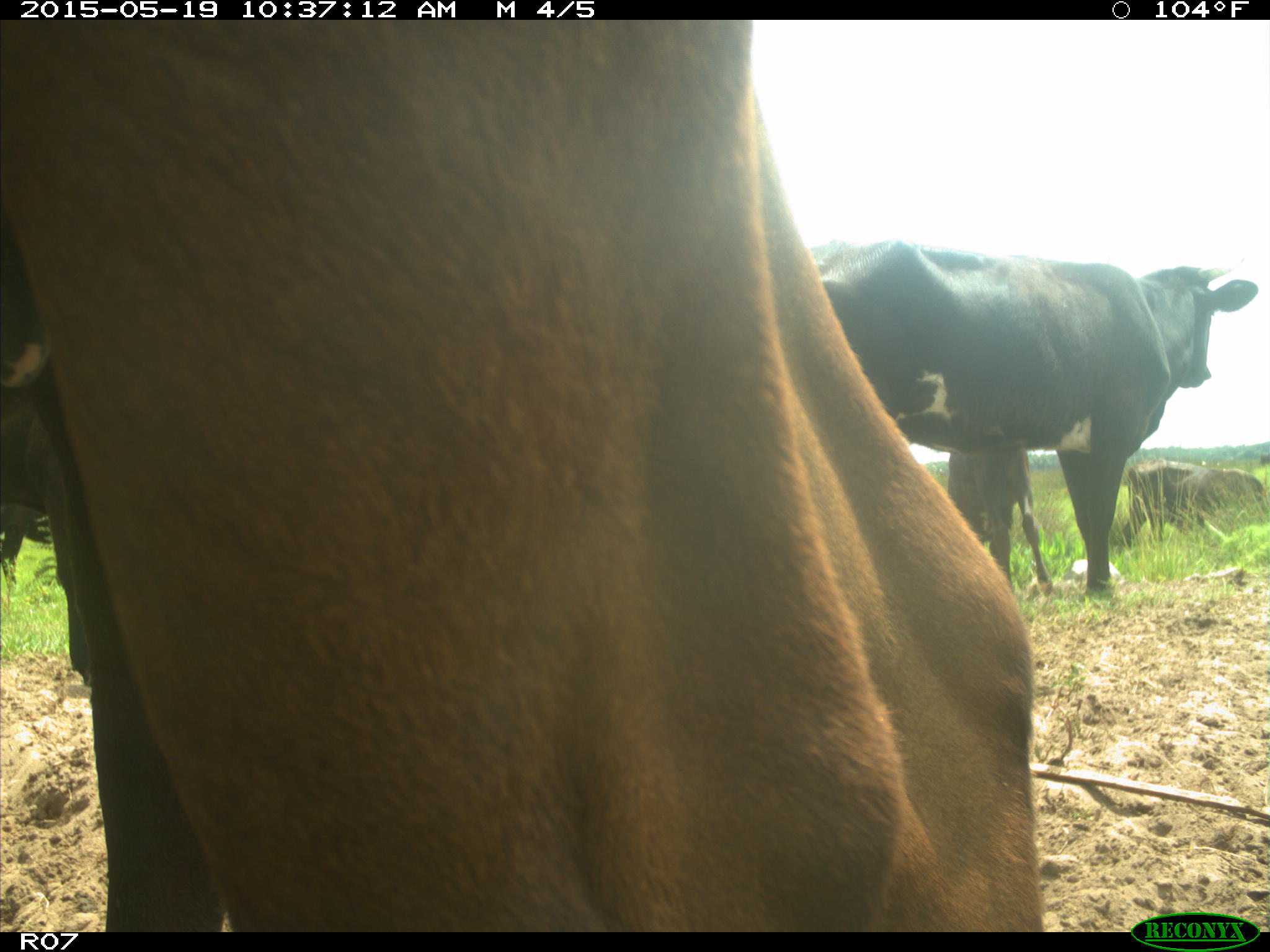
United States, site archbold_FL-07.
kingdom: Animalia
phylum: Chordata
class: Mammalia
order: Artiodactyla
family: Bovidae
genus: Bos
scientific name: Bos taurus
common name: domestic cow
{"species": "Bos taurus (domestic cow)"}